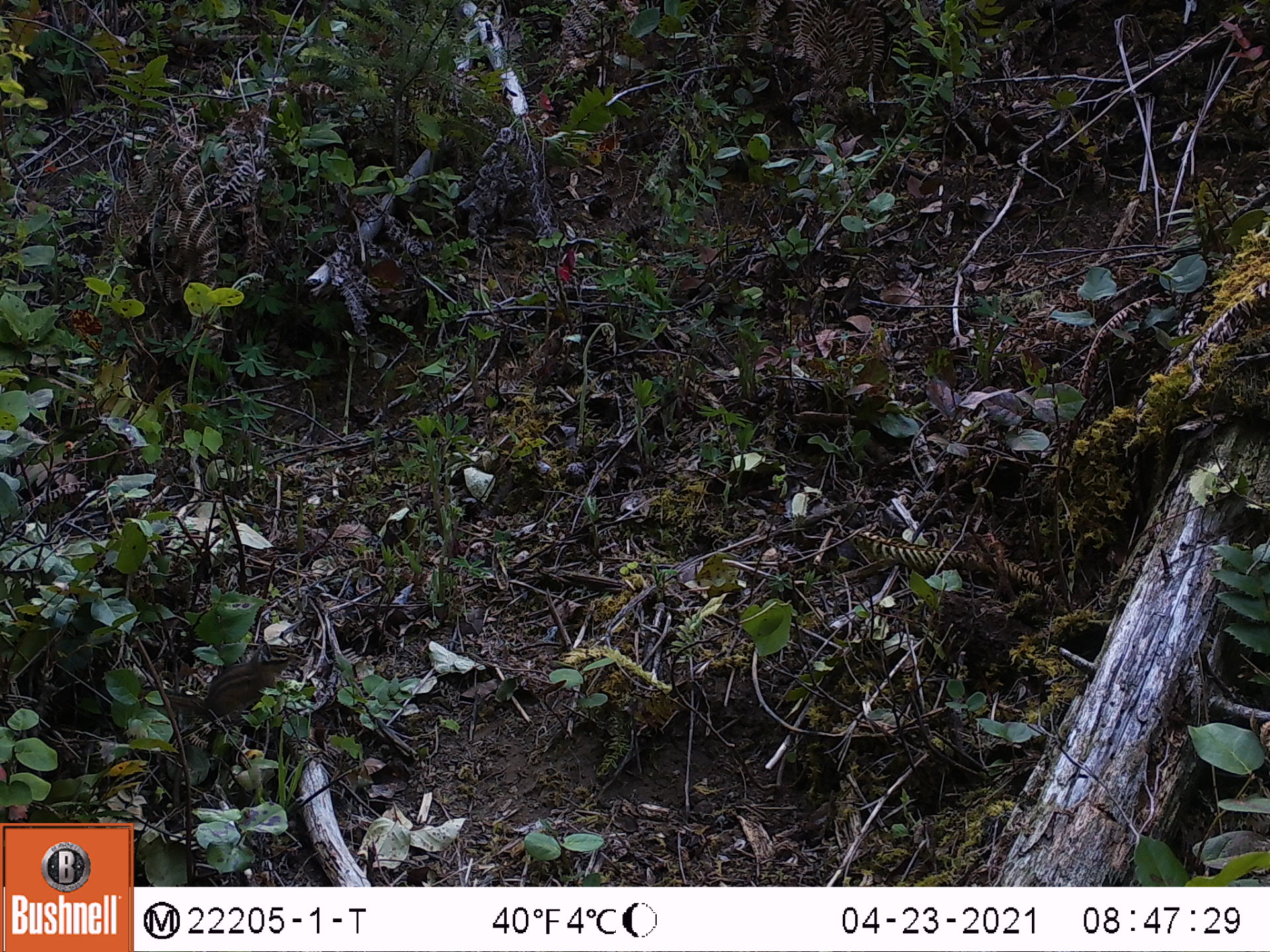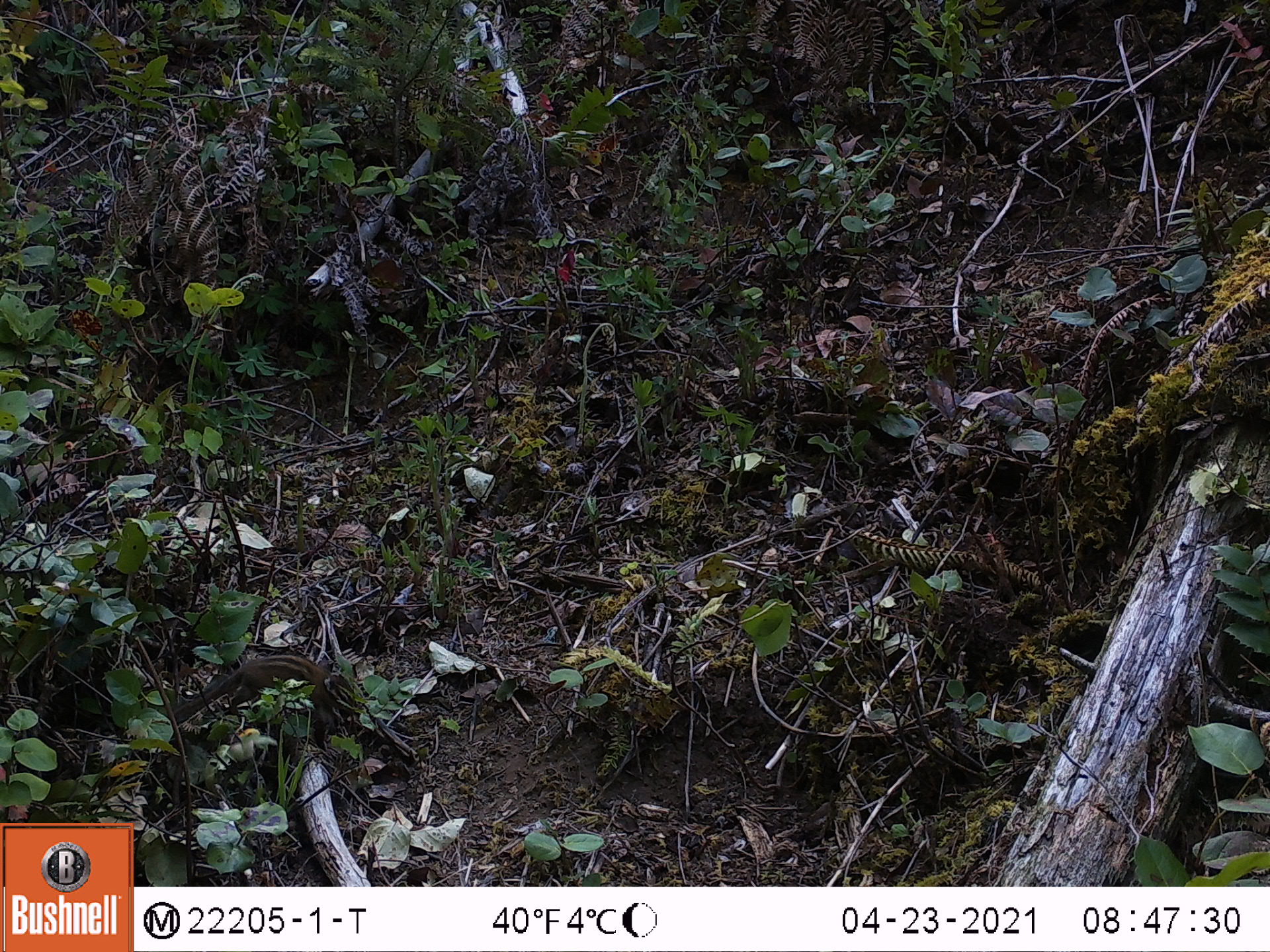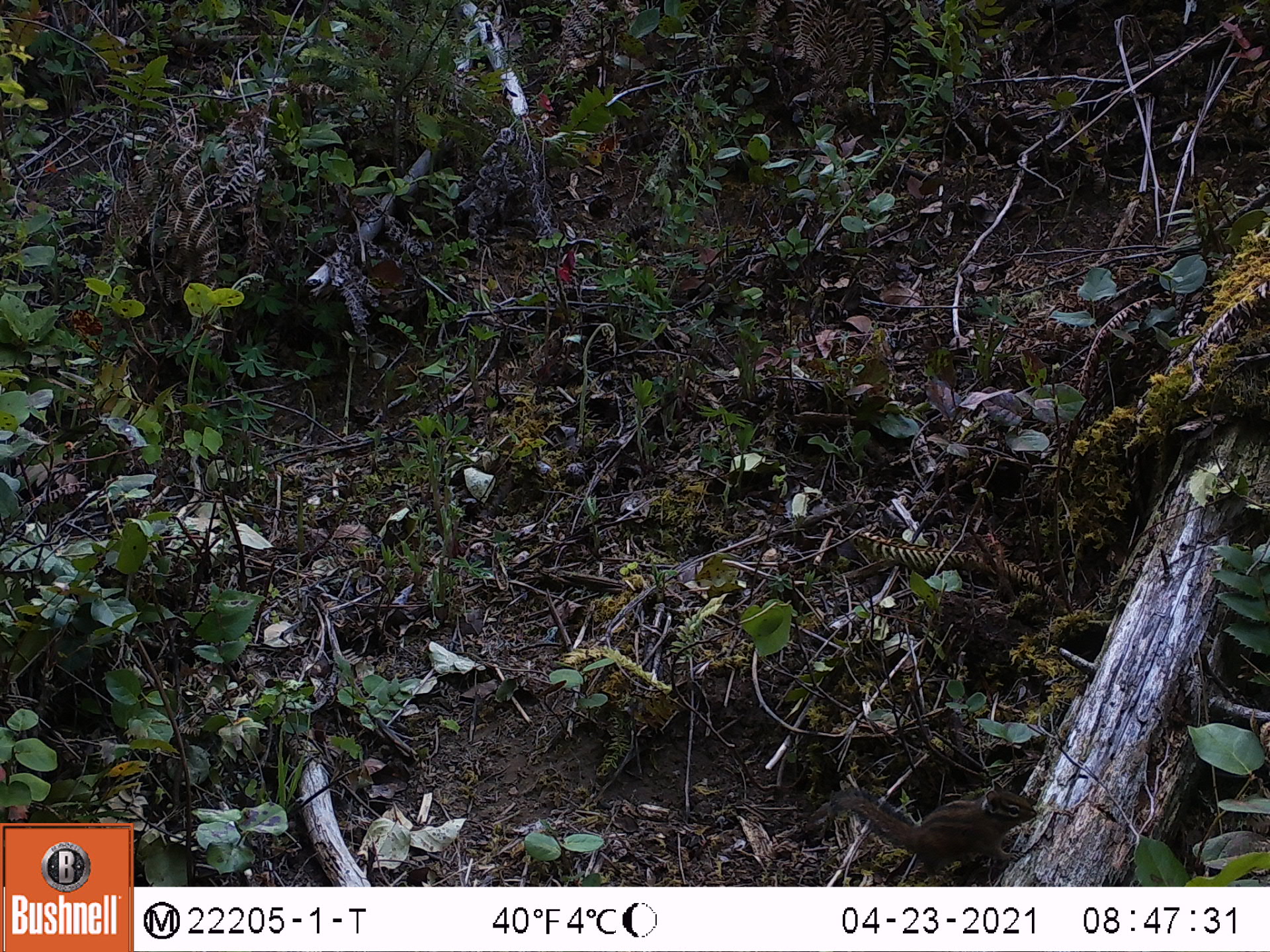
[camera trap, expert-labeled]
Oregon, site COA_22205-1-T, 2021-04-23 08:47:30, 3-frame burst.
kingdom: Animalia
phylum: Chordata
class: Mammalia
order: Rodentia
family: Sciuridae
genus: Neotamias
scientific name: Neotamias townsendii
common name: townsend's chipmunk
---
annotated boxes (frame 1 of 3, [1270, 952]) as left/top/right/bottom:
townsend's chipmunk: 105/610/309/758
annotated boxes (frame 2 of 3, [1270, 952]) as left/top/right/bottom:
townsend's chipmunk: 137/631/388/765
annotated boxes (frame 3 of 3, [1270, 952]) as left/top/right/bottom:
townsend's chipmunk: 807/755/1053/883